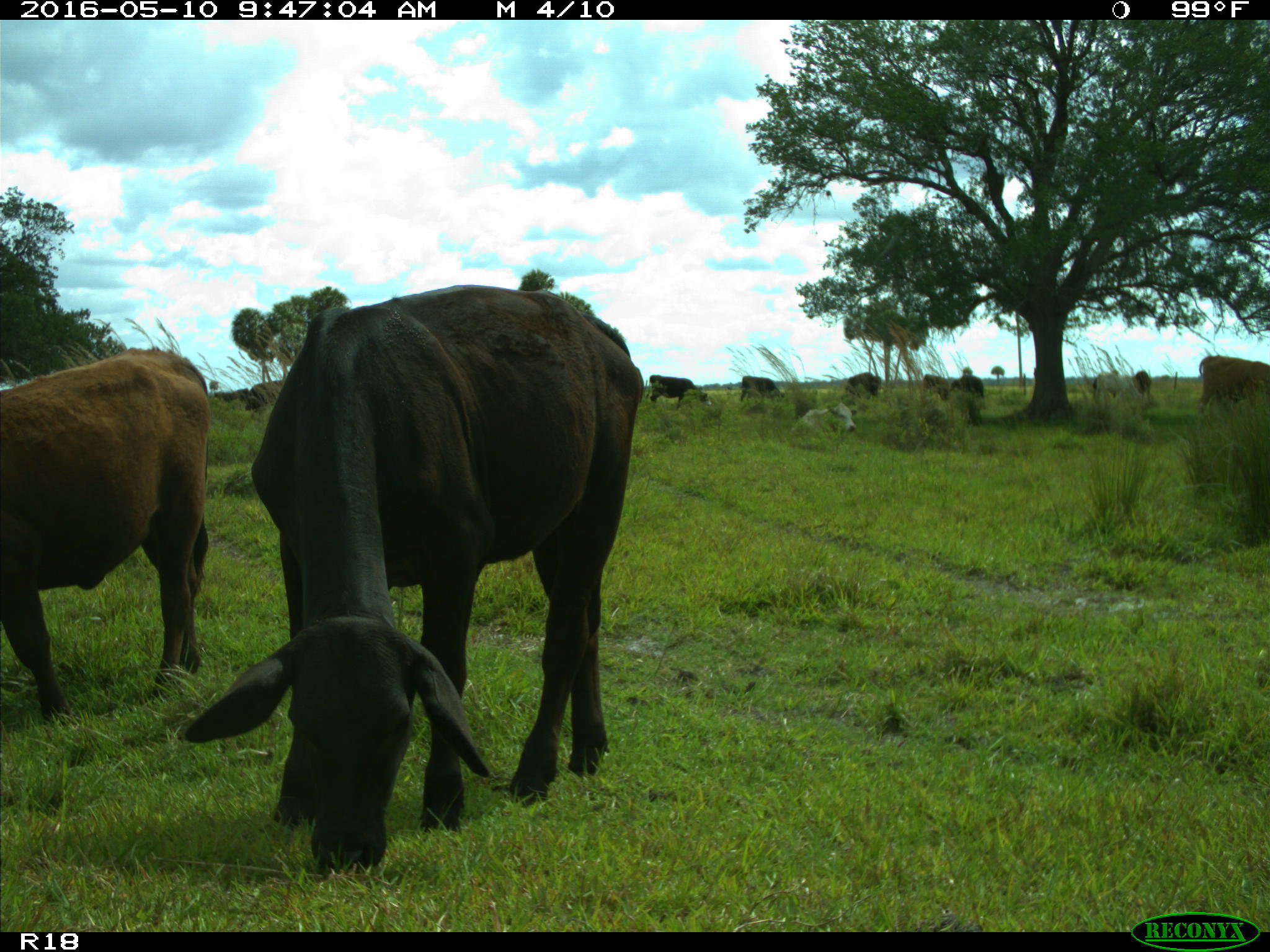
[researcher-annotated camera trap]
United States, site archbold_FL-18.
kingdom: Animalia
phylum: Chordata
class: Mammalia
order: Artiodactyla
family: Bovidae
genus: Bos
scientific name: Bos taurus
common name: domestic cow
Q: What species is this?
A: Bos taurus (domestic cow).